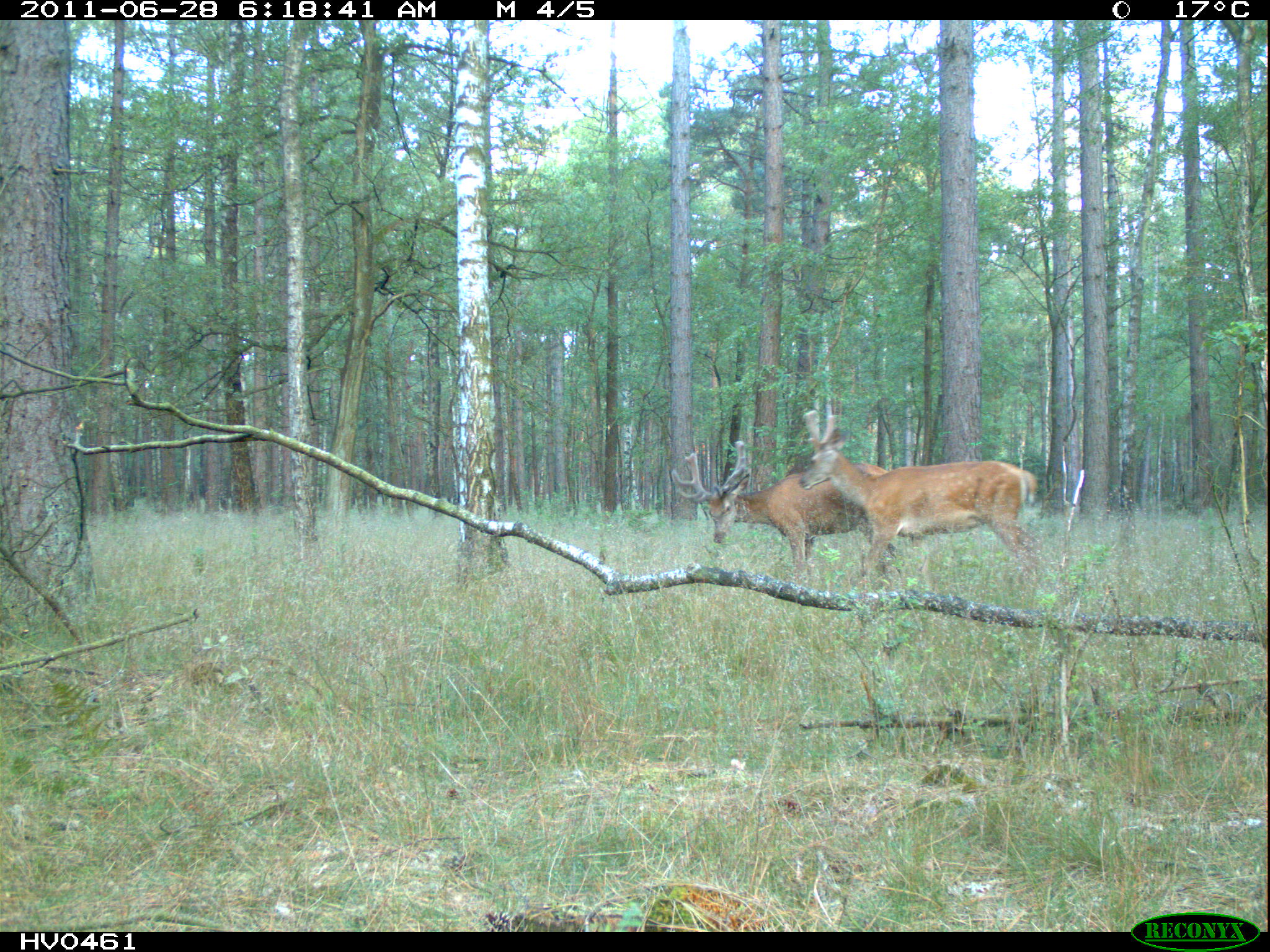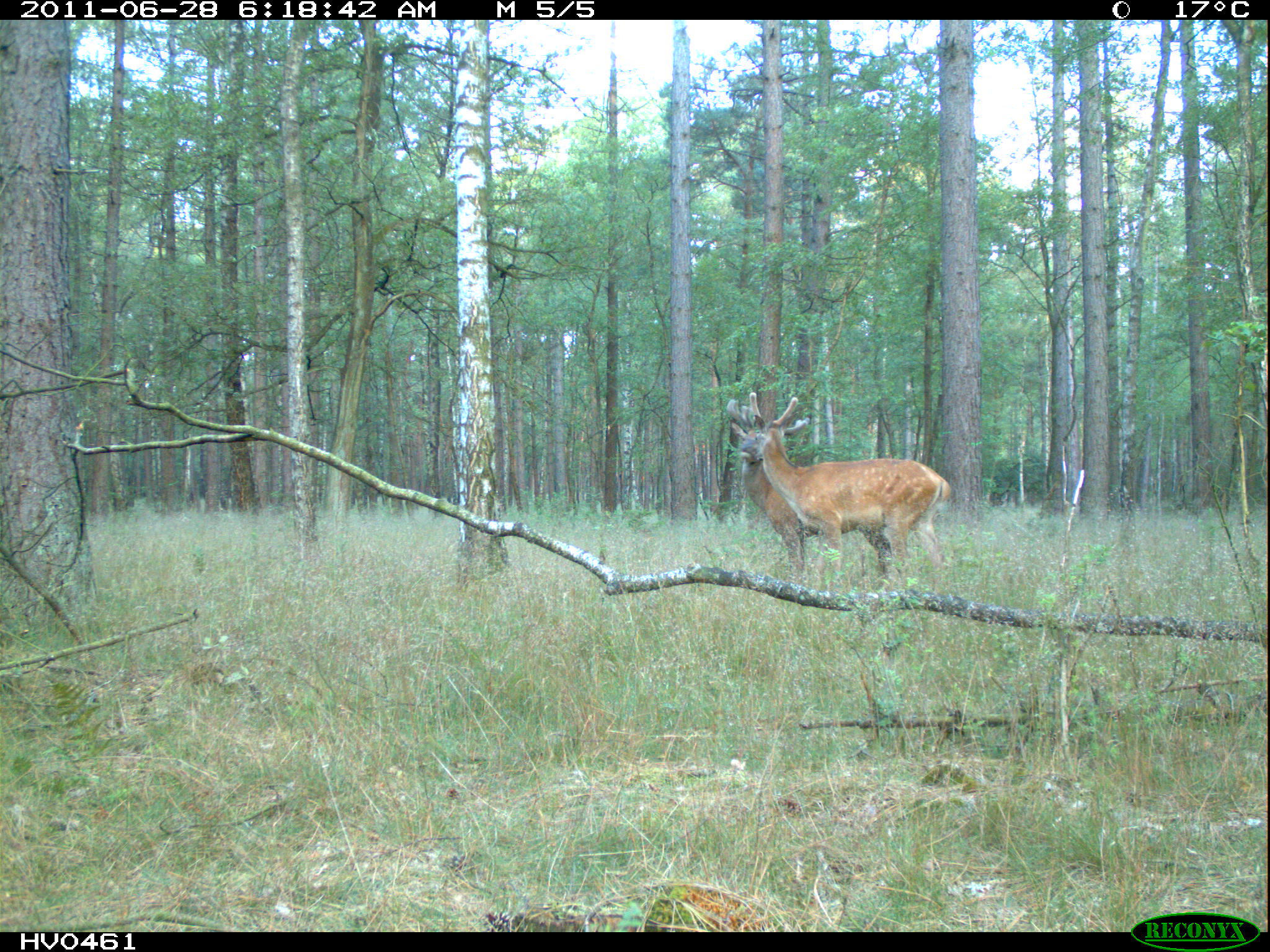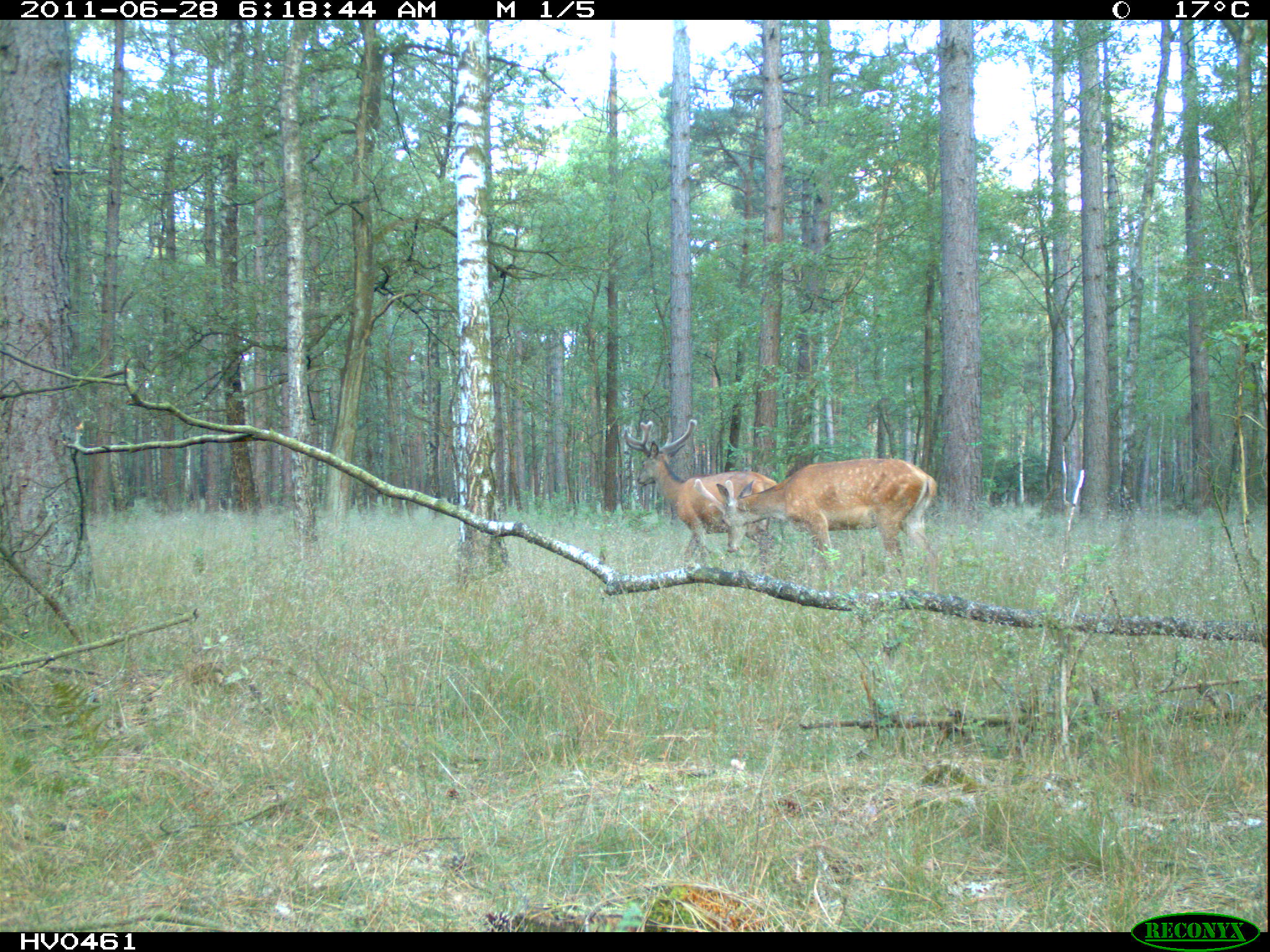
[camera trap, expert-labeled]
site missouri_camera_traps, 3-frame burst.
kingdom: Animalia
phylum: Chordata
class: Mammalia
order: Artiodactyla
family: Cervidae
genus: Cervus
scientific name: Cervus elaphus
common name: red deer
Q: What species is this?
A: Red deer (Cervus elaphus).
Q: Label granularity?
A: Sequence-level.